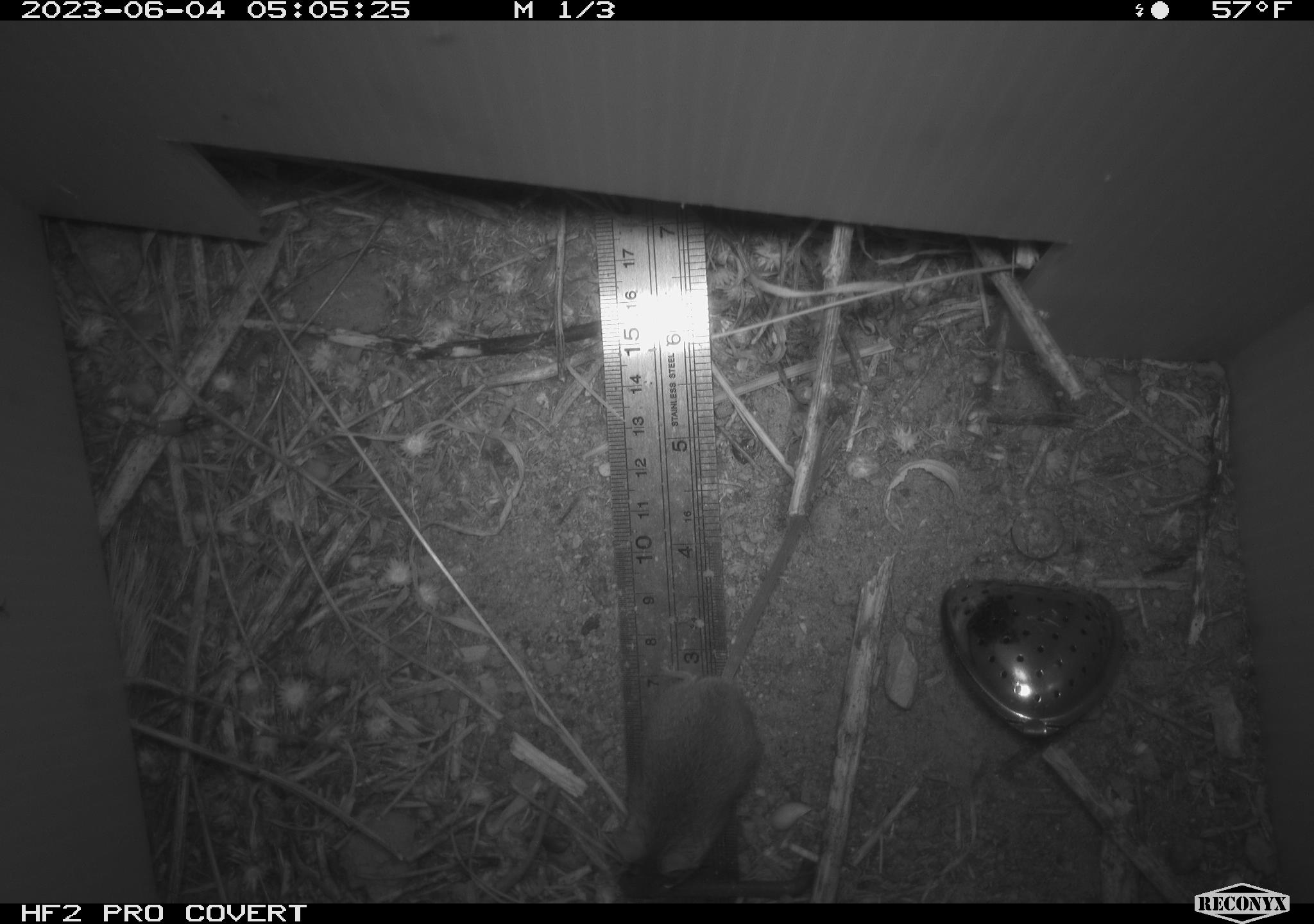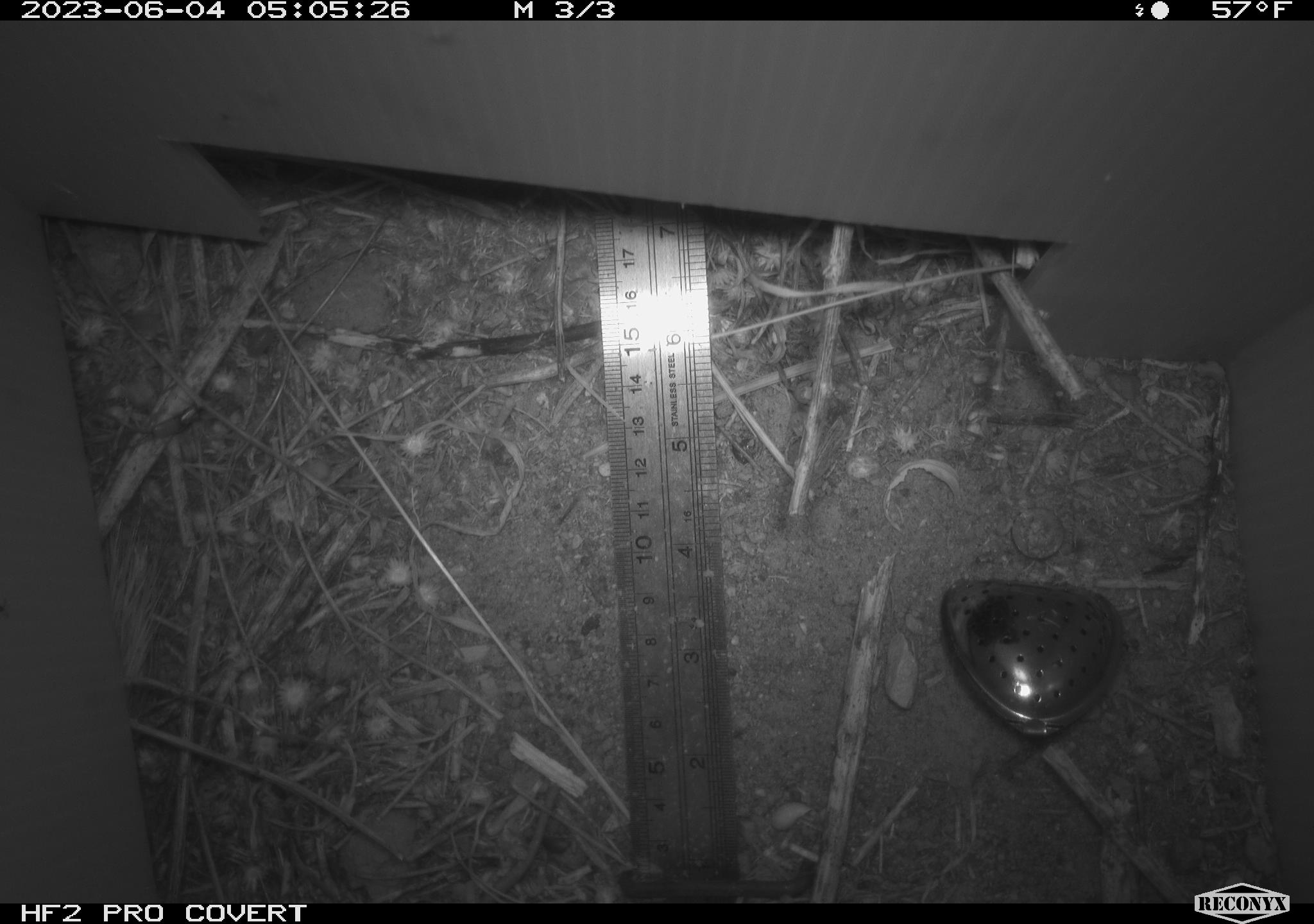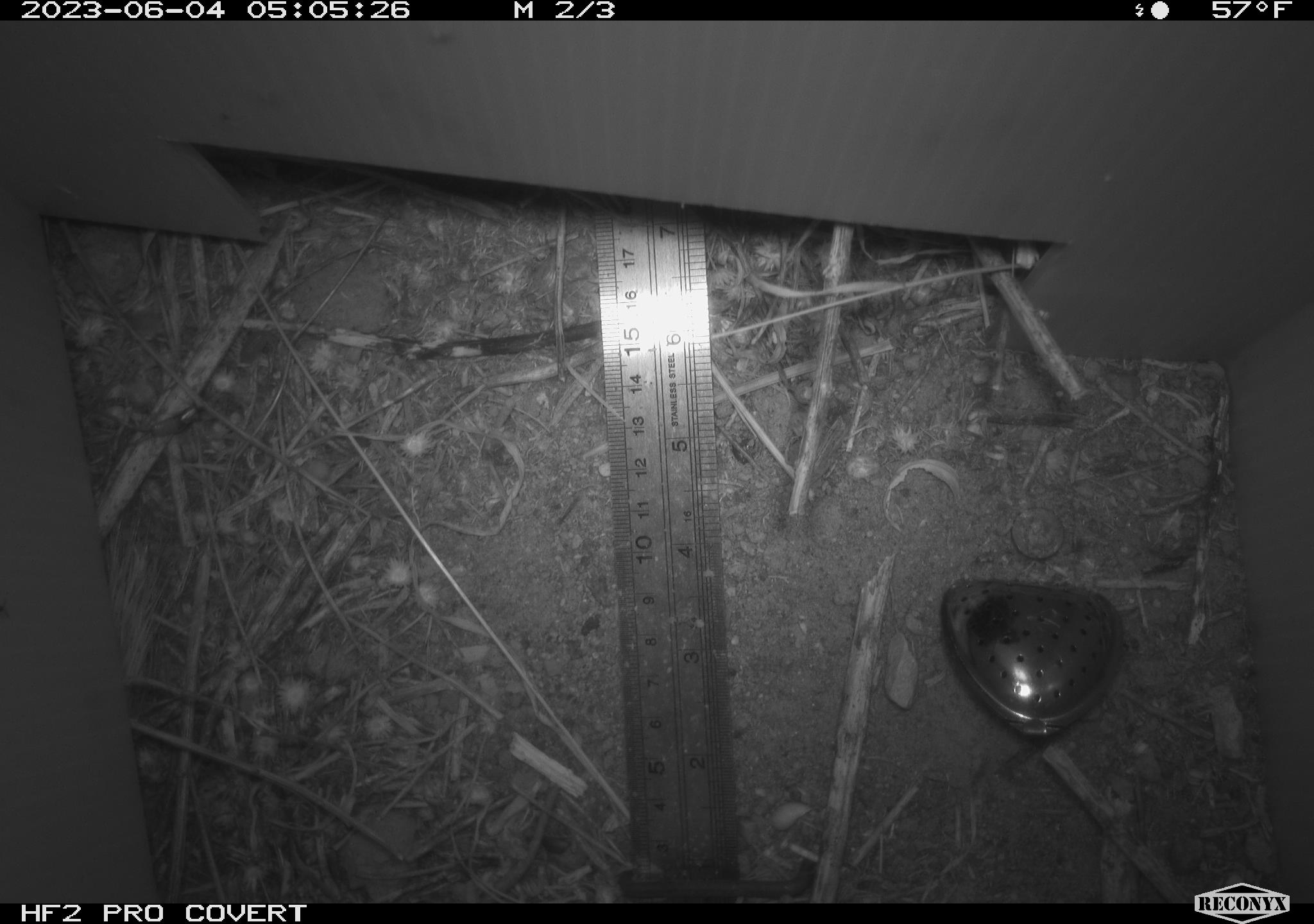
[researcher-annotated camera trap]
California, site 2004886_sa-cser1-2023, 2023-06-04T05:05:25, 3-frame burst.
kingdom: Animalia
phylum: Chordata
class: Mammalia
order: Rodentia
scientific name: Rodentia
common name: mouse species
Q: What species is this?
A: Mouse species (Rodentia).